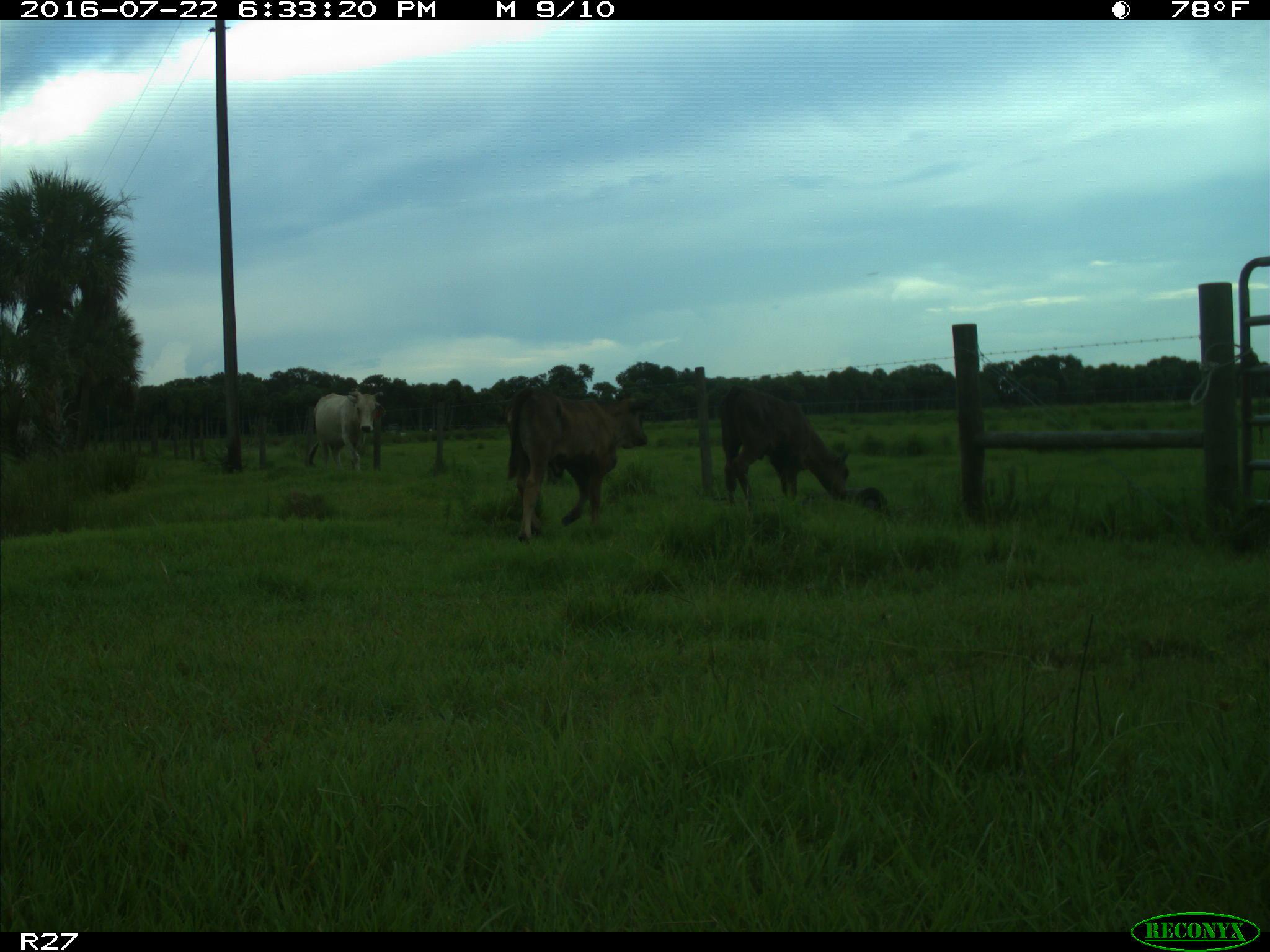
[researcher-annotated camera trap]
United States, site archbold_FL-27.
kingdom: Animalia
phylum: Chordata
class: Mammalia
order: Artiodactyla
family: Bovidae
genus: Bos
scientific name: Bos taurus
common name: domestic cow